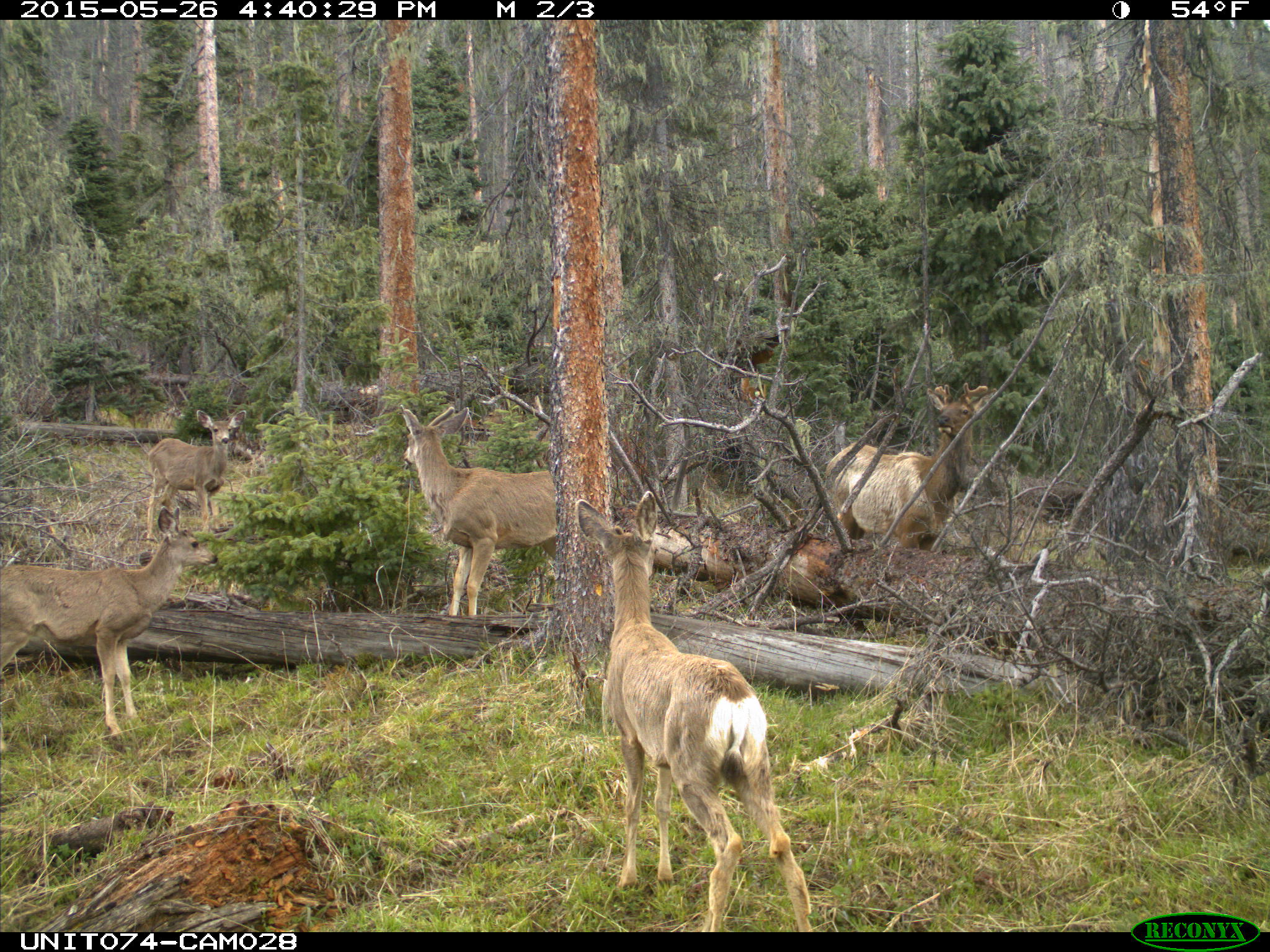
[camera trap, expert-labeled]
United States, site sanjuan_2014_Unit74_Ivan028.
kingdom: Animalia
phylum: Chordata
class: Mammalia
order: Artiodactyla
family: Cervidae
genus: Cervus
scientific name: Cervus elaphus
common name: red deer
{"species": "Cervus elaphus (red deer)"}